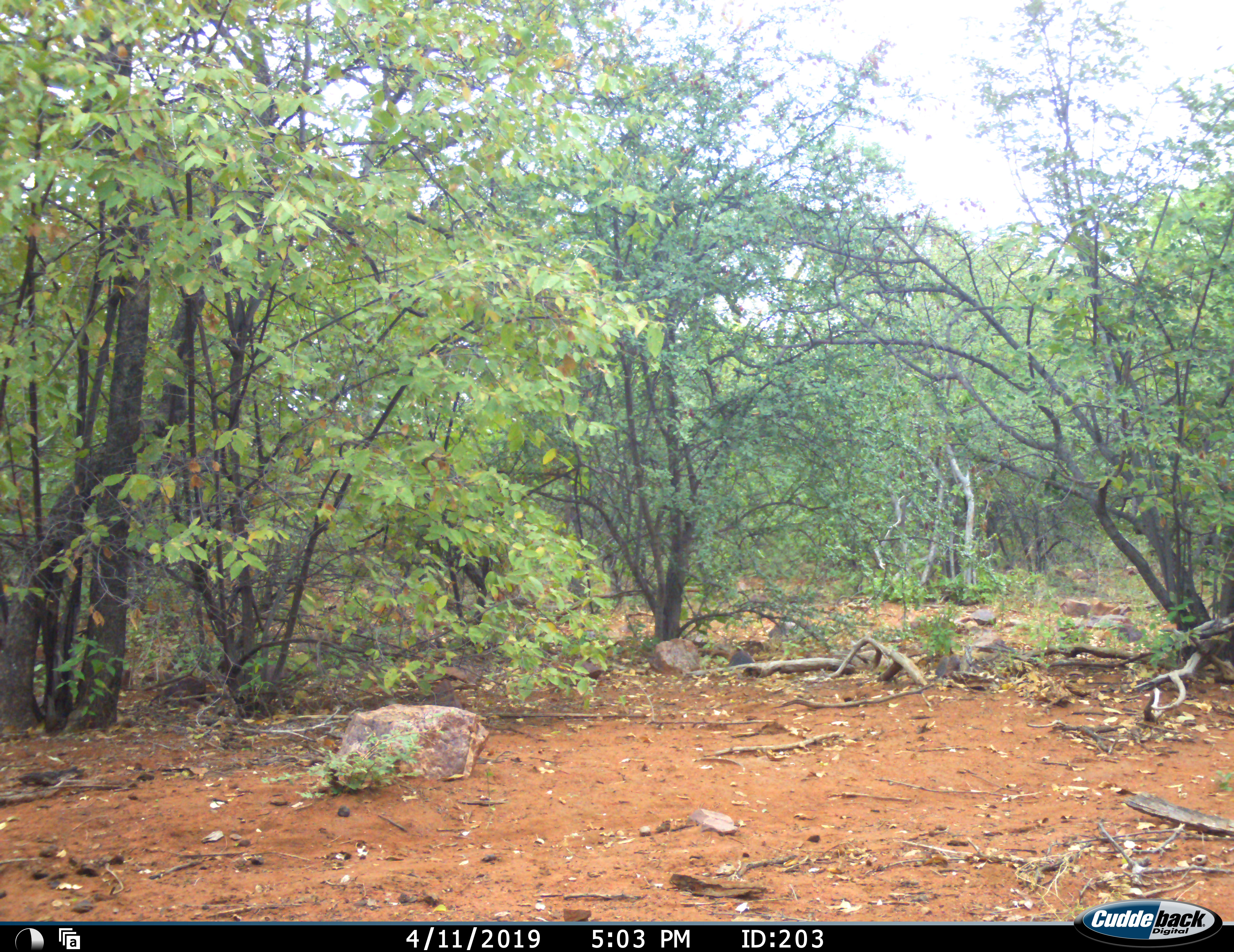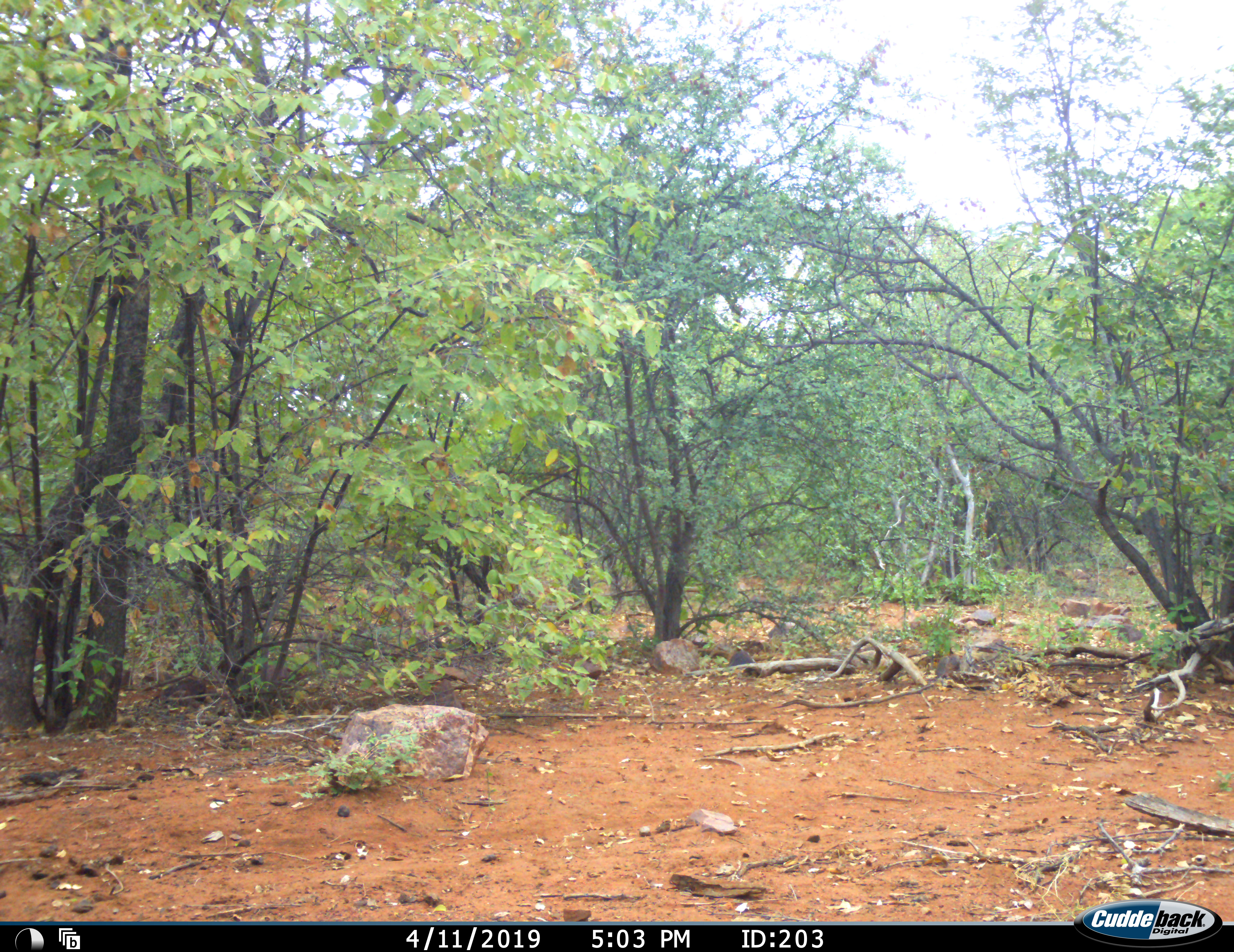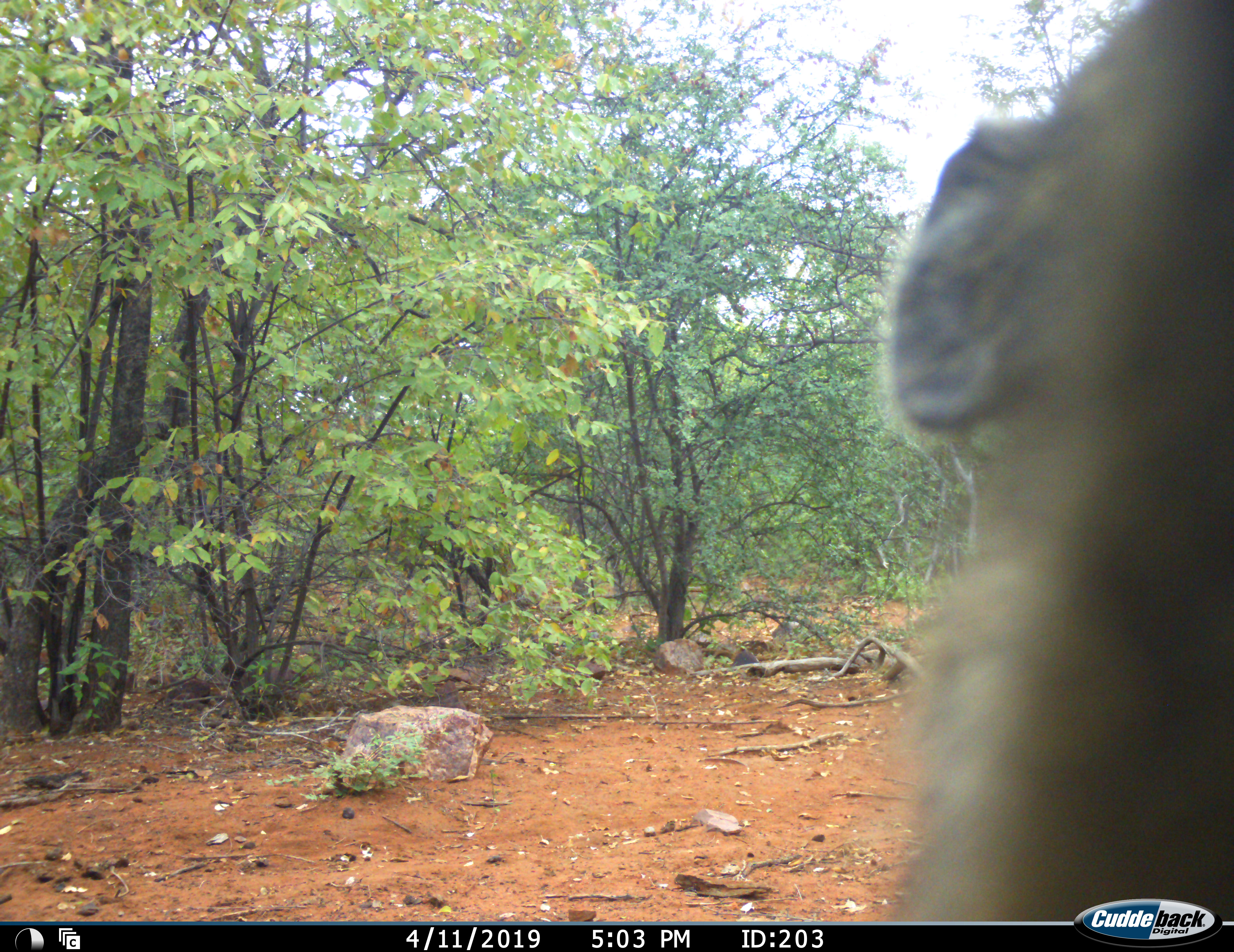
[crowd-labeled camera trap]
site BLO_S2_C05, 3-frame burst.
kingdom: Animalia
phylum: Chordata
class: Mammalia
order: Primates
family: Cercopithecidae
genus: Papio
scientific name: Papio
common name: baboon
Baboon (Papio), count 1. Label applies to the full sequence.